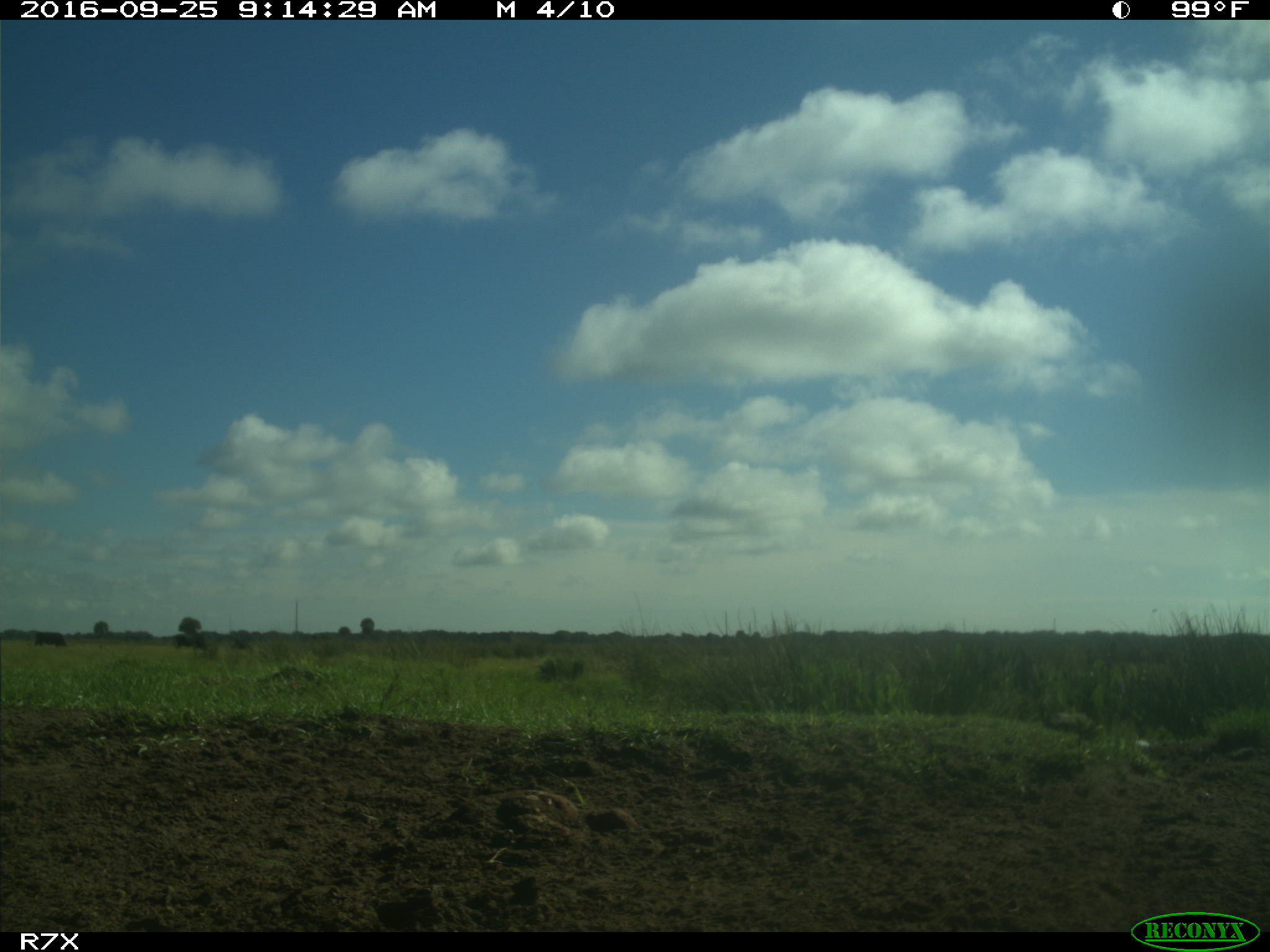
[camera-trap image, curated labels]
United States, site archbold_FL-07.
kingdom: Animalia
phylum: Chordata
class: Mammalia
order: Artiodactyla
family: Bovidae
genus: Bos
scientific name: Bos taurus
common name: domestic cow